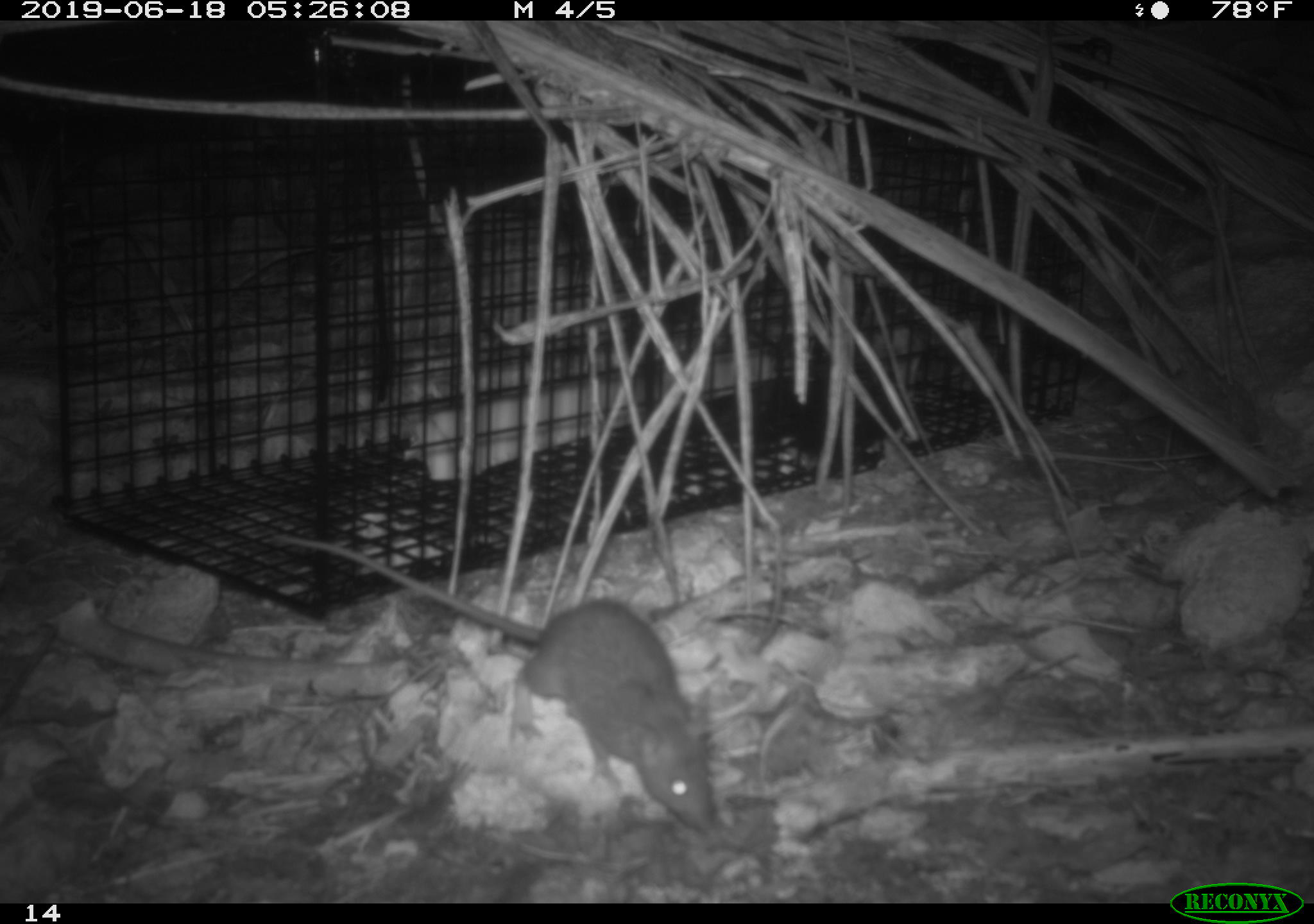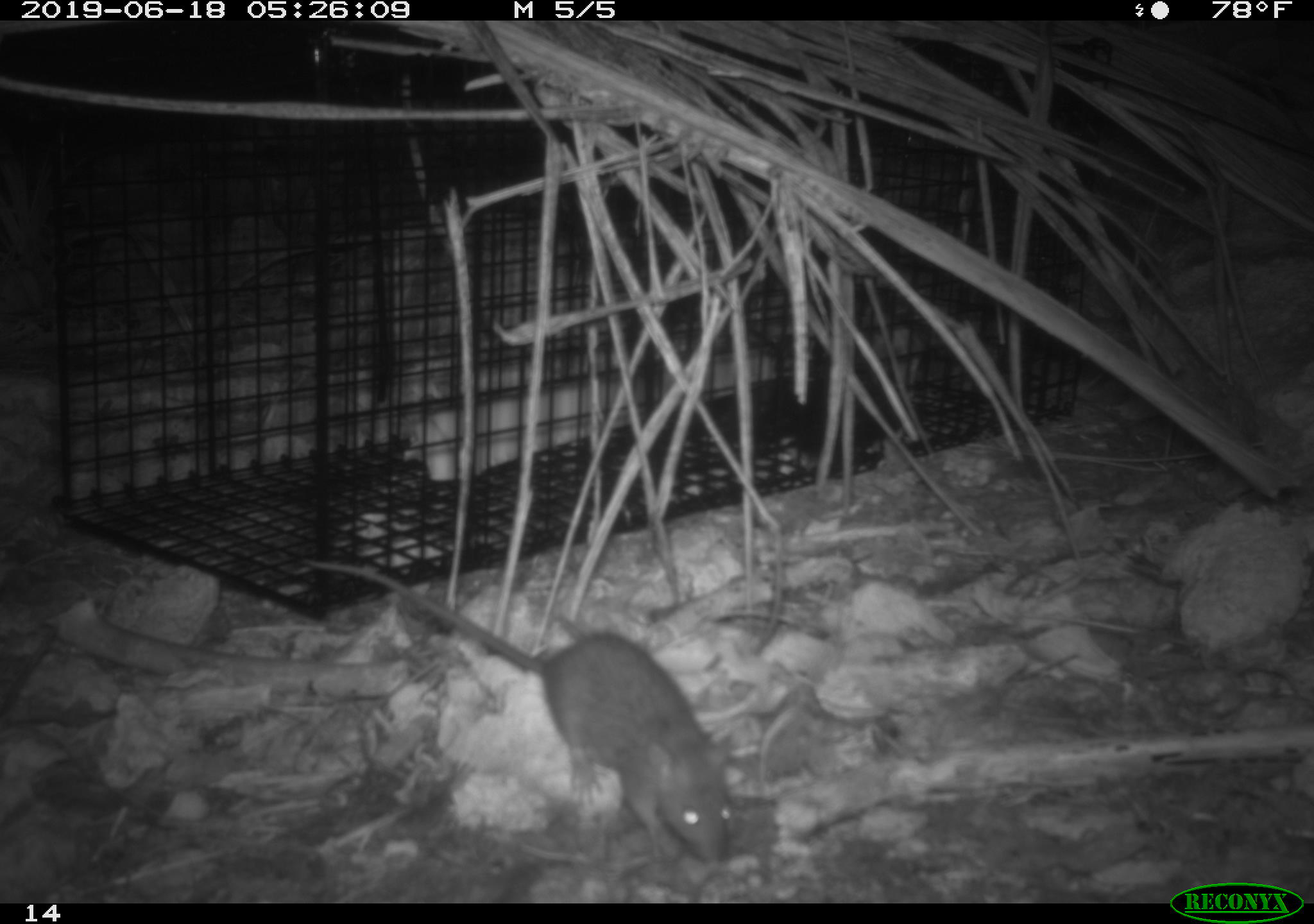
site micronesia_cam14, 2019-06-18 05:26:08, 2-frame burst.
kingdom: Animalia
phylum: Chordata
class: Mammalia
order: Rodentia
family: Muridae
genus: Rattus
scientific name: Rattus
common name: rat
Rat (Rattus).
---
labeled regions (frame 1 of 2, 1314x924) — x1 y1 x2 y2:
rat: 273 527 719 835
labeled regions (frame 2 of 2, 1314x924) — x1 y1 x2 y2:
rat: 297 552 746 884